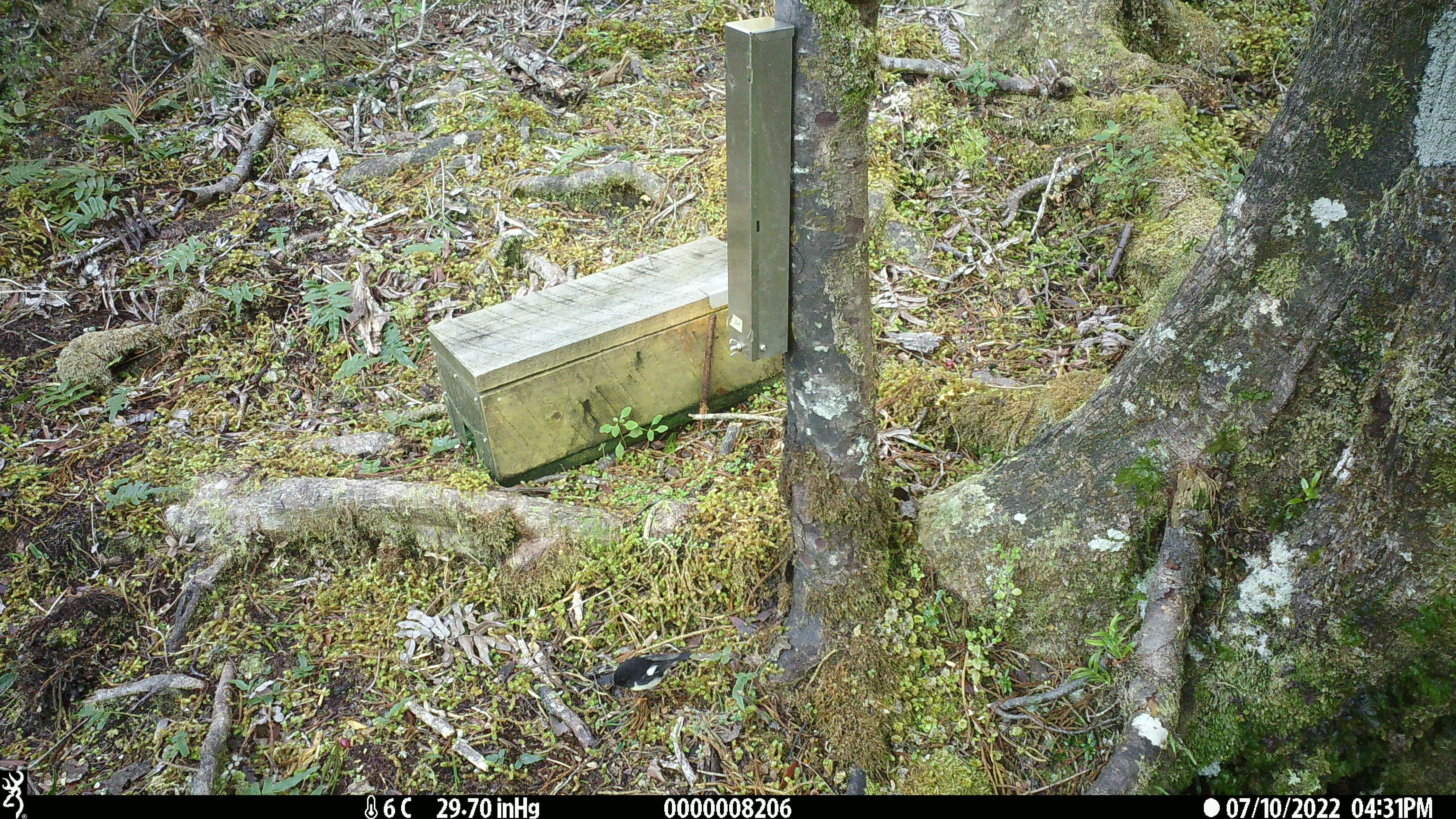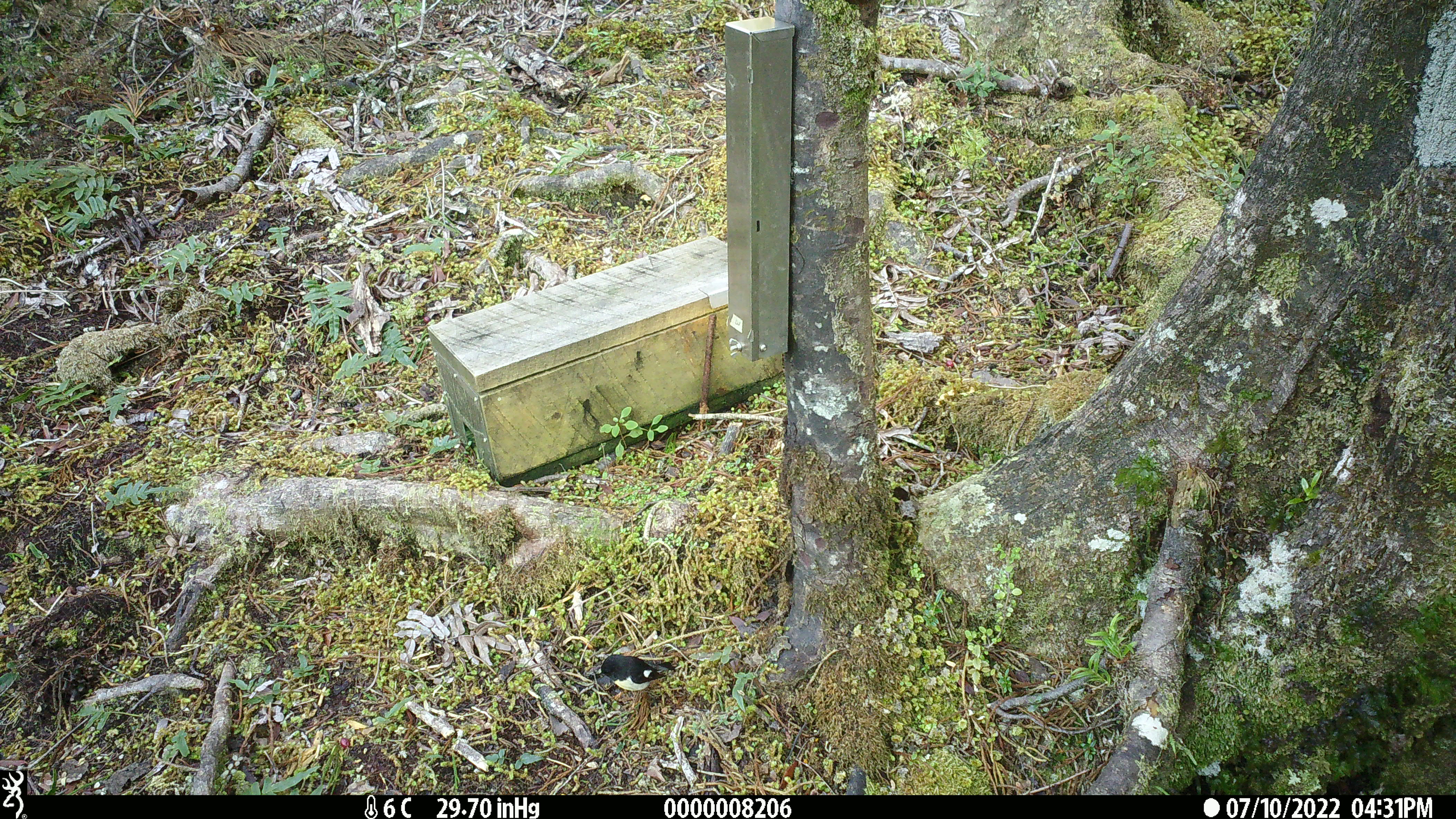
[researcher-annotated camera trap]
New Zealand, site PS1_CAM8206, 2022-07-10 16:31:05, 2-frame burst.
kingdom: Animalia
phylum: Chordata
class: Aves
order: Passeriformes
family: Petroicidae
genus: Petroica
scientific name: Petroica macrocephala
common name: tomtit